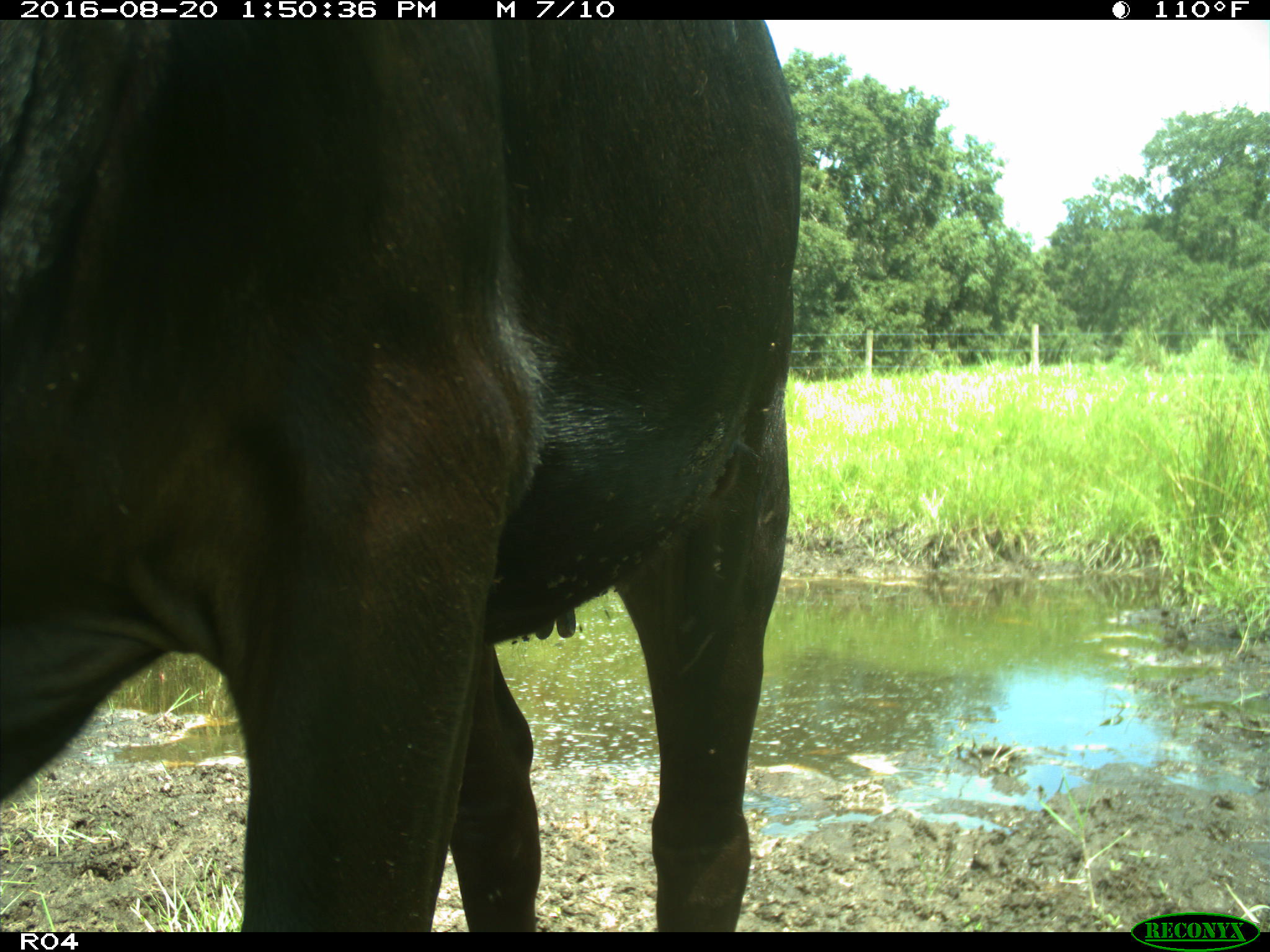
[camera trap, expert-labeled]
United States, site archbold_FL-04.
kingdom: Animalia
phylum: Chordata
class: Mammalia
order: Artiodactyla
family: Bovidae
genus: Bos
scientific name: Bos taurus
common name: domestic cow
Bos taurus (domestic cow).